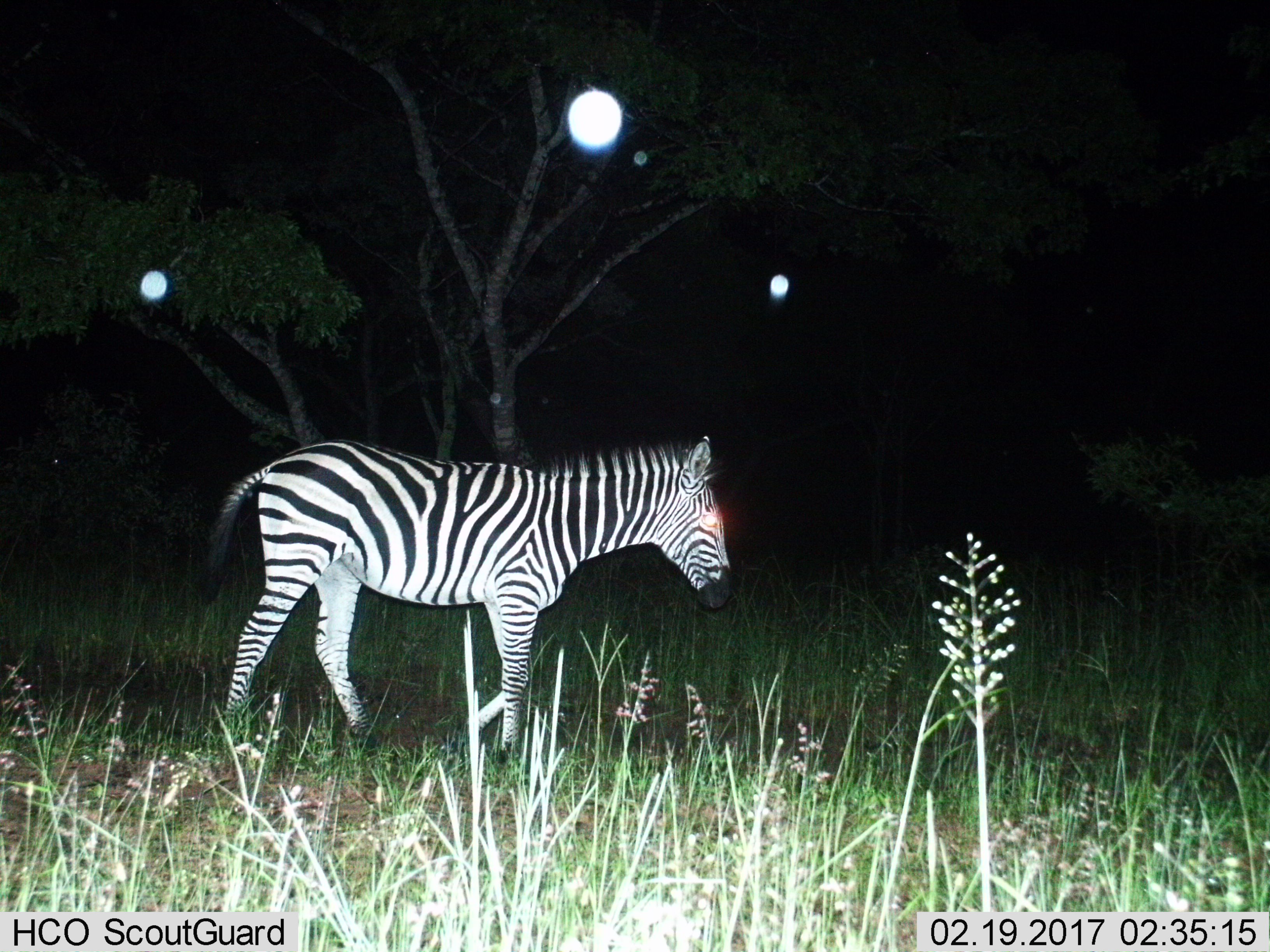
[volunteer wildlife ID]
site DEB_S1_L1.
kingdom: Animalia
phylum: Chordata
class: Mammalia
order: Perissodactyla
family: Equidae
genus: Equus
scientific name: Equus quagga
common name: plains zebra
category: zebraplains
Zebraplains (plains zebra) (Equus quagga), count 1. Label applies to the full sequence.